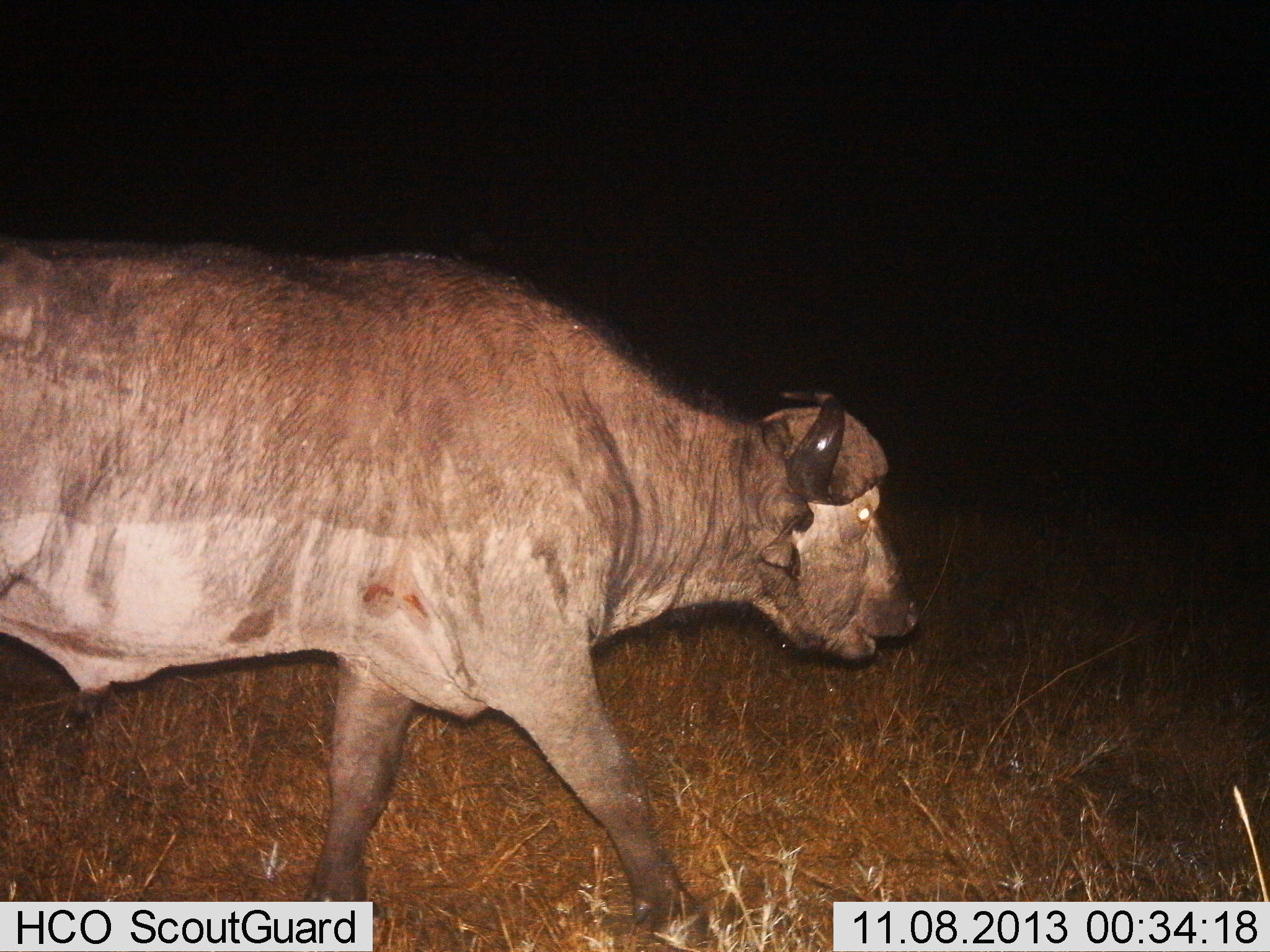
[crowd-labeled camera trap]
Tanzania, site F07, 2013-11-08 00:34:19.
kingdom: Animalia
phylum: Chordata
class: Mammalia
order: Artiodactyla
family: Bovidae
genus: Syncerus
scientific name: Syncerus caffer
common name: cape buffalo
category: buffalo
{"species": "buffalo (cape buffalo) (Syncerus caffer)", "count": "1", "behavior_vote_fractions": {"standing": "20%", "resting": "0%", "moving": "90%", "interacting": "0%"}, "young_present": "0%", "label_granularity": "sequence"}